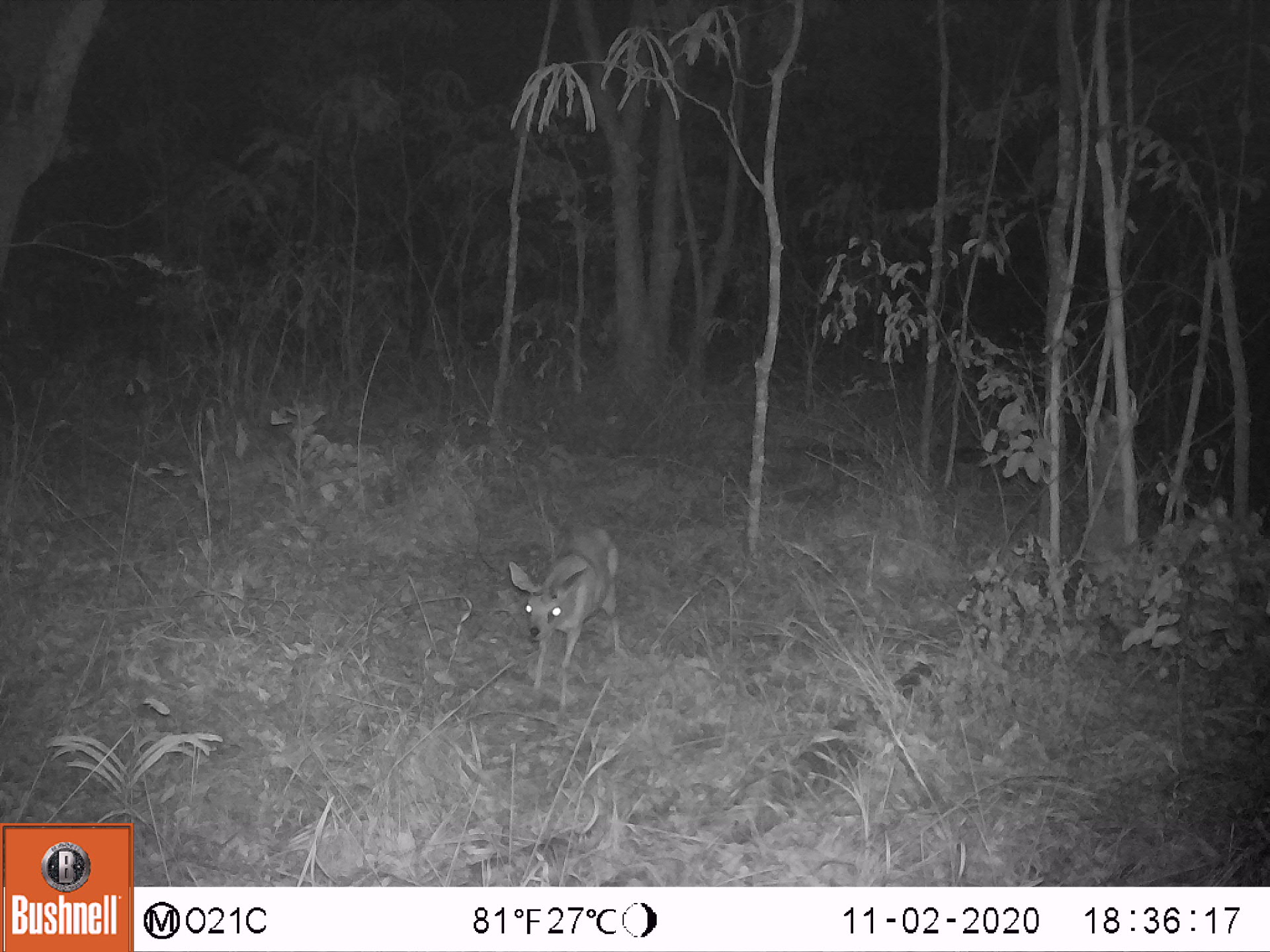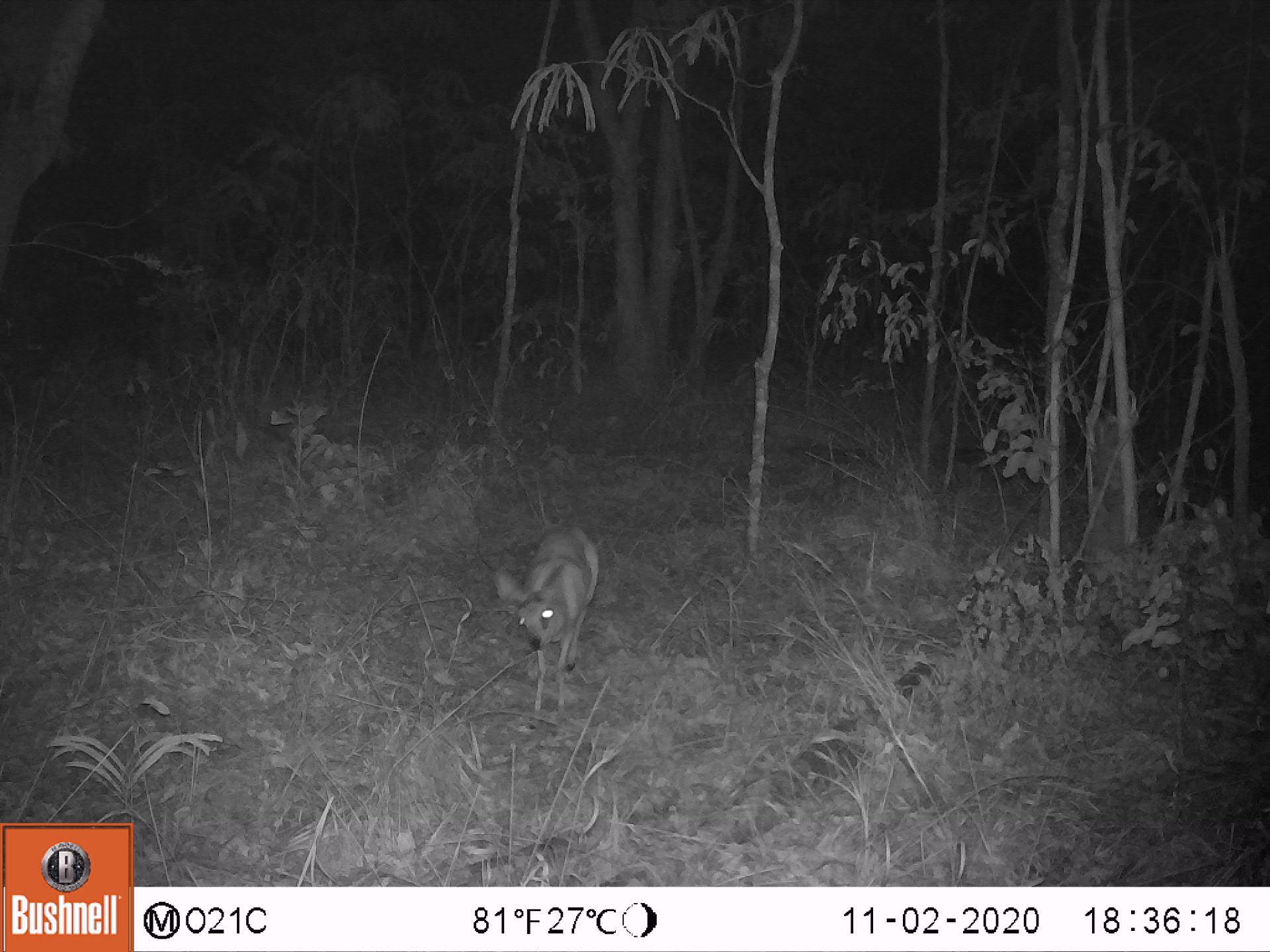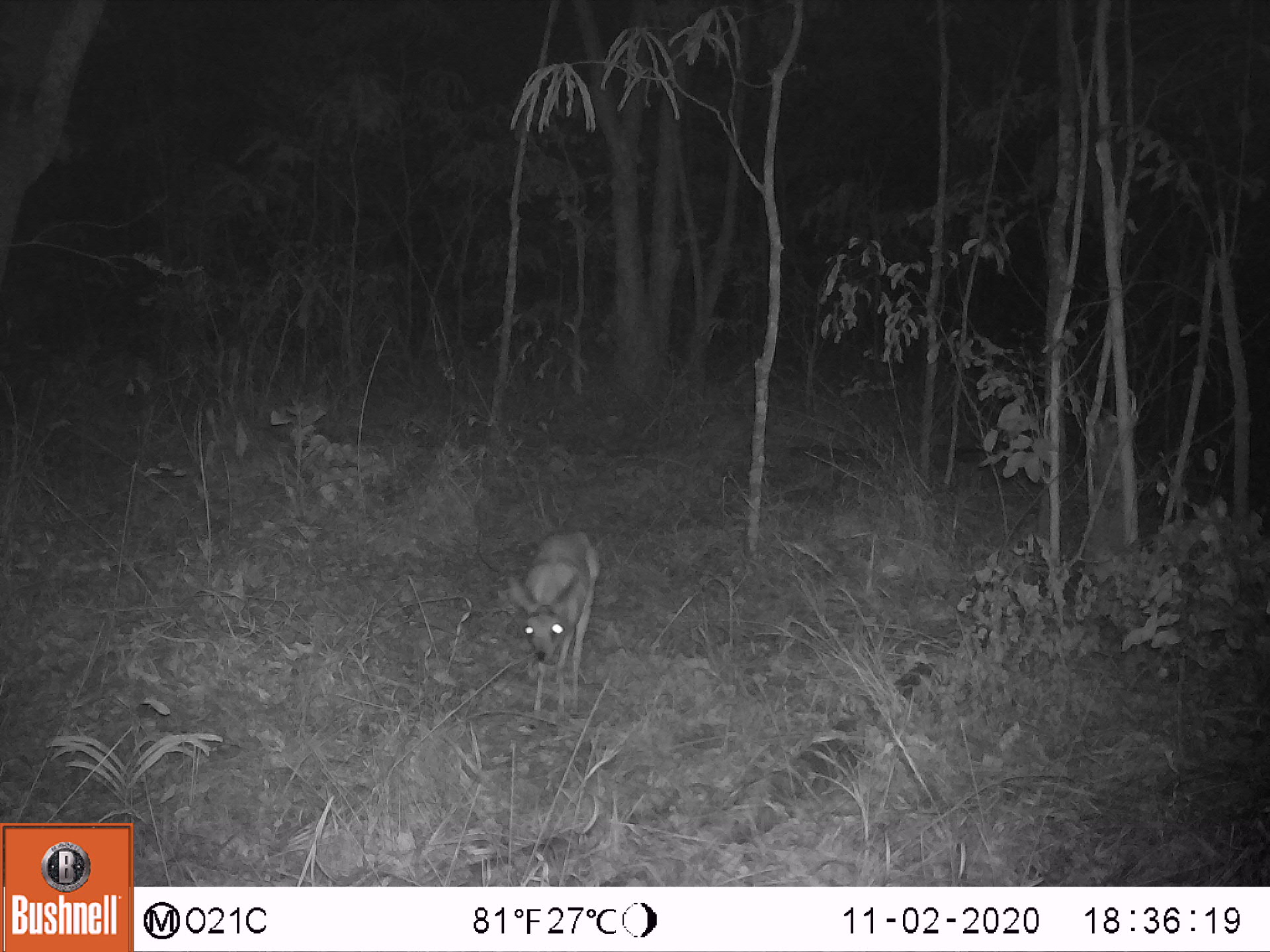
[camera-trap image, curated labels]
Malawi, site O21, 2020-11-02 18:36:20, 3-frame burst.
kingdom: Animalia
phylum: Chordata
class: Mammalia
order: Artiodactyla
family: Bovidae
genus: Tragelaphus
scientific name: Tragelaphus sylvaticus sylvaticus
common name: cape bushbuck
Cape bushbuck (Tragelaphus sylvaticus sylvaticus), count 1.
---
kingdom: Animalia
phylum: Chordata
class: Mammalia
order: Artiodactyla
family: Bovidae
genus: Raphicerus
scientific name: Raphicerus sharpei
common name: sharpe's grysbok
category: sharpes grysbok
Sharpes grysbok (sharpe's grysbok) (Raphicerus sharpei), count 1.